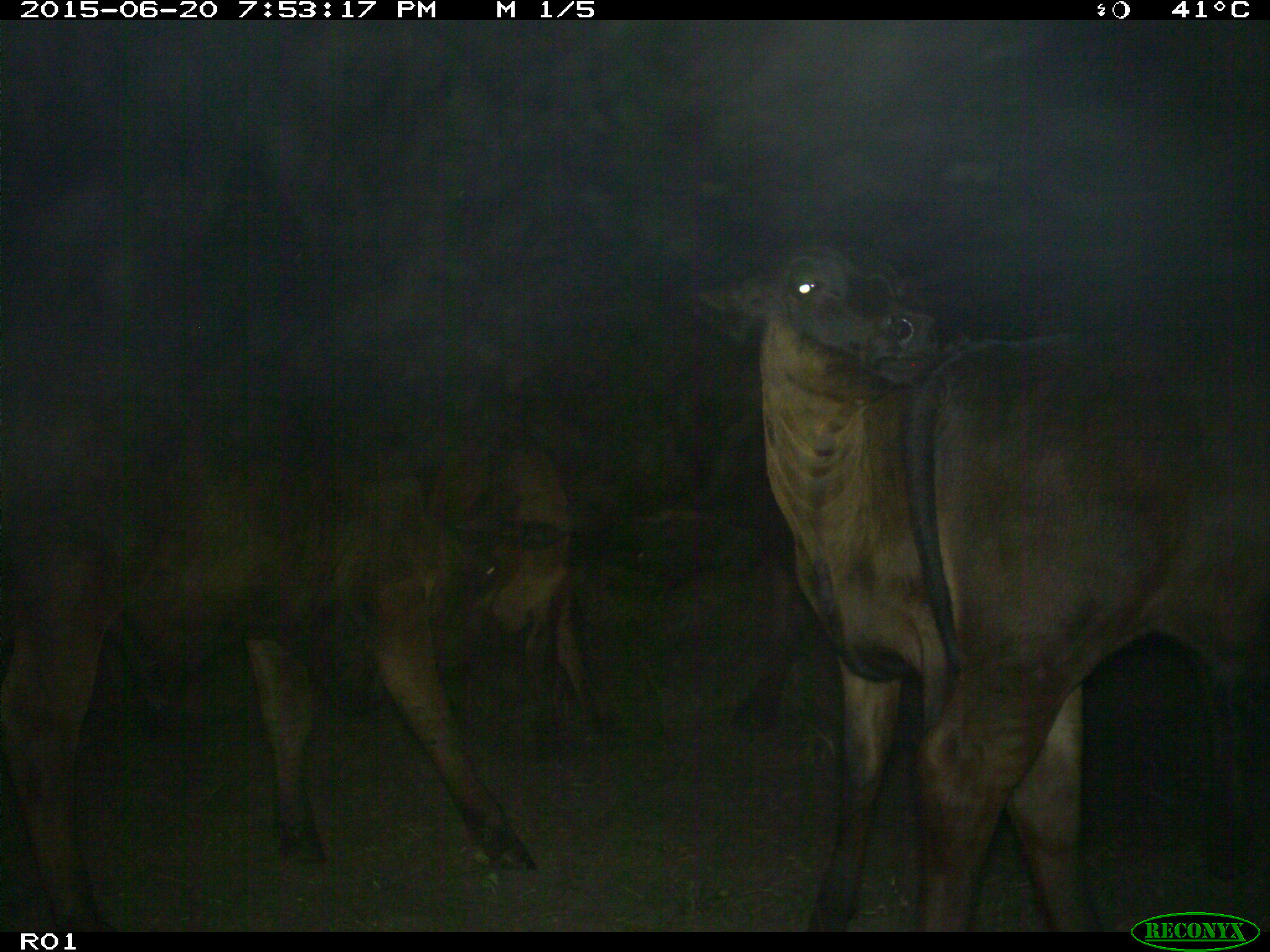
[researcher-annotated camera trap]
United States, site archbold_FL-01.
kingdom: Animalia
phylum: Chordata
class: Mammalia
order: Artiodactyla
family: Bovidae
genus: Bos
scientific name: Bos taurus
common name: domestic cow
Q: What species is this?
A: Bos taurus (domestic cow).